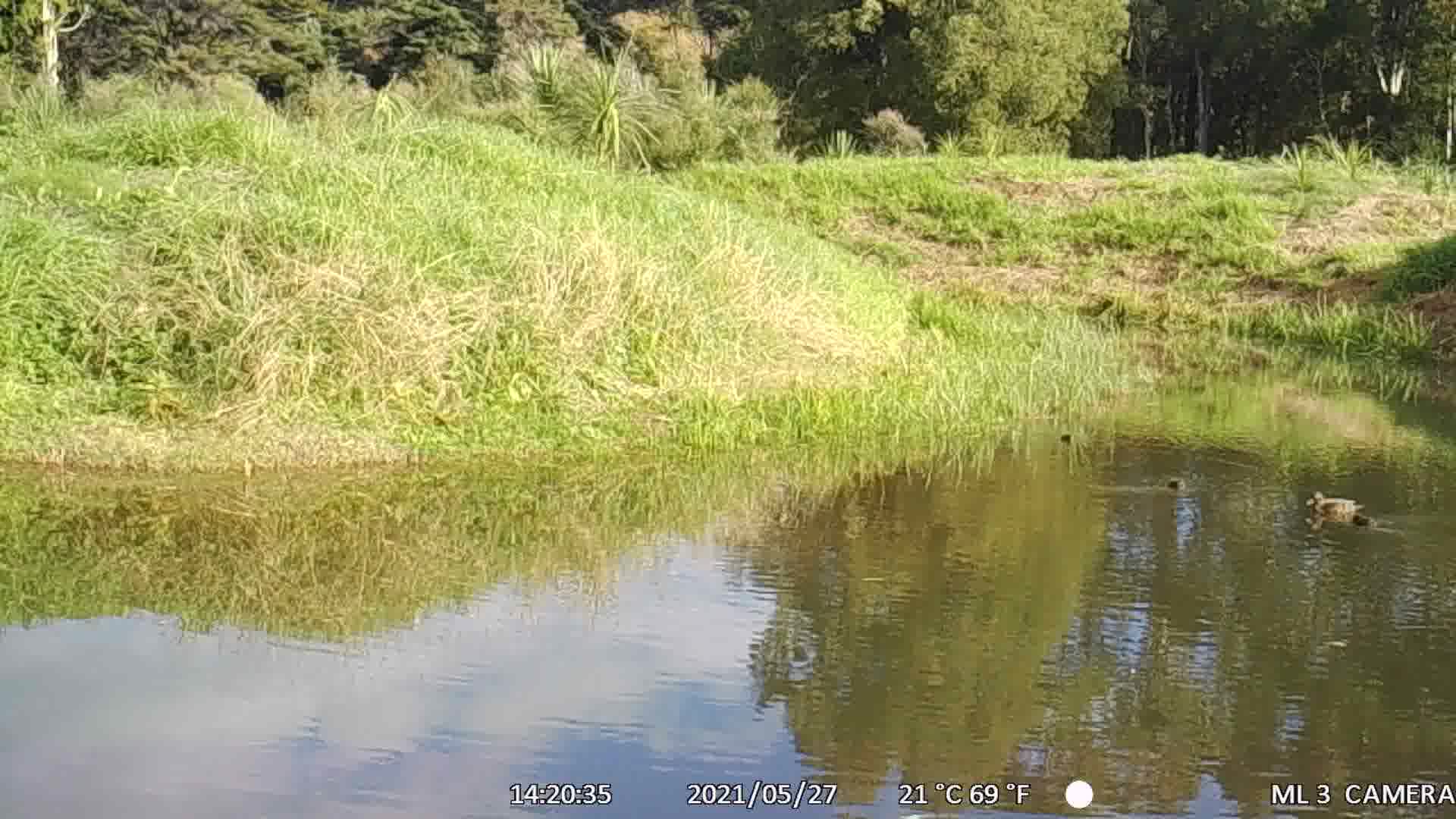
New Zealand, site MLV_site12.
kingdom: Animalia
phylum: Chordata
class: Aves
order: Anseriformes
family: Anatidae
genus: Anas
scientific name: Anas chlorotis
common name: brown teal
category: pateke